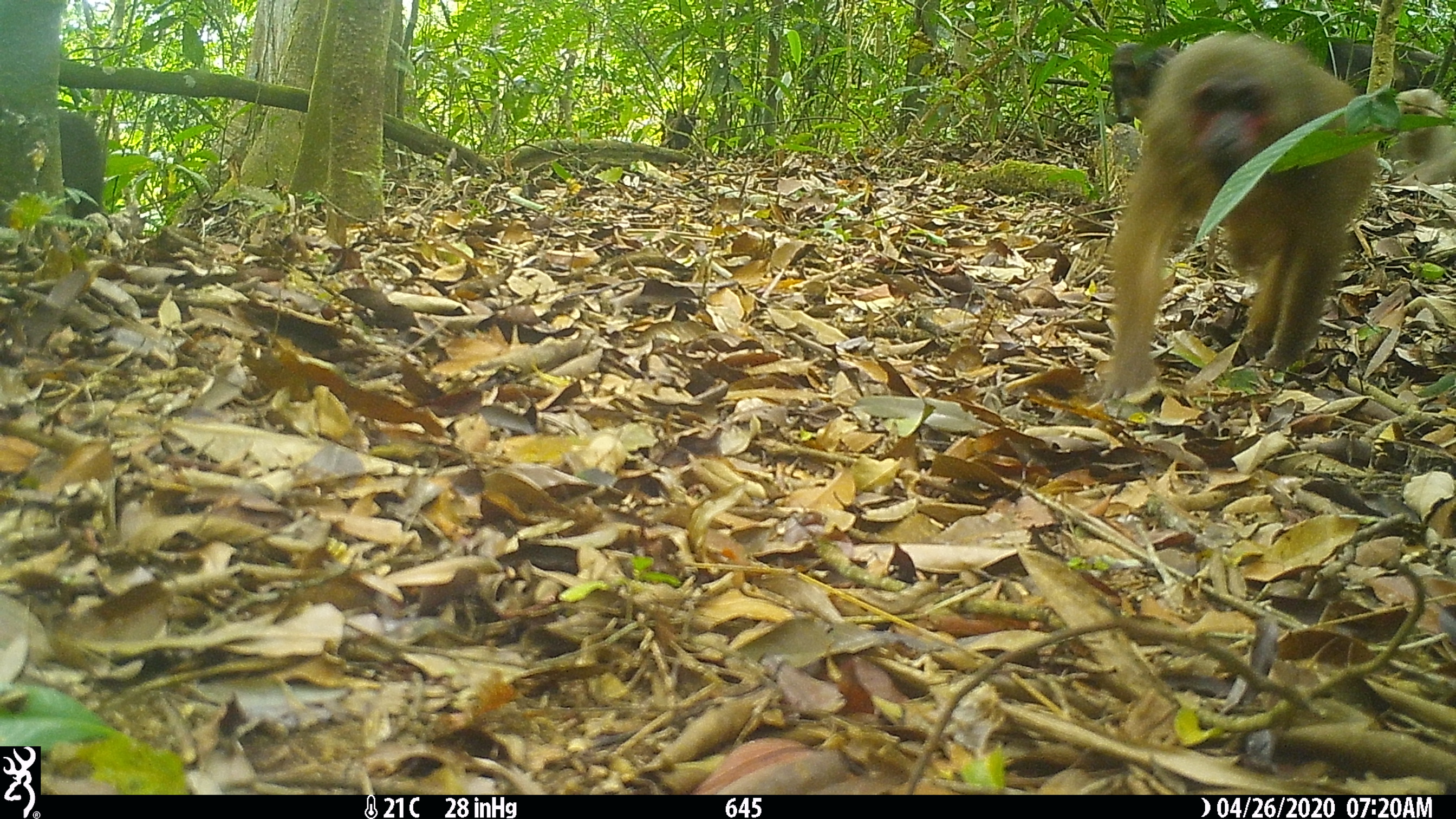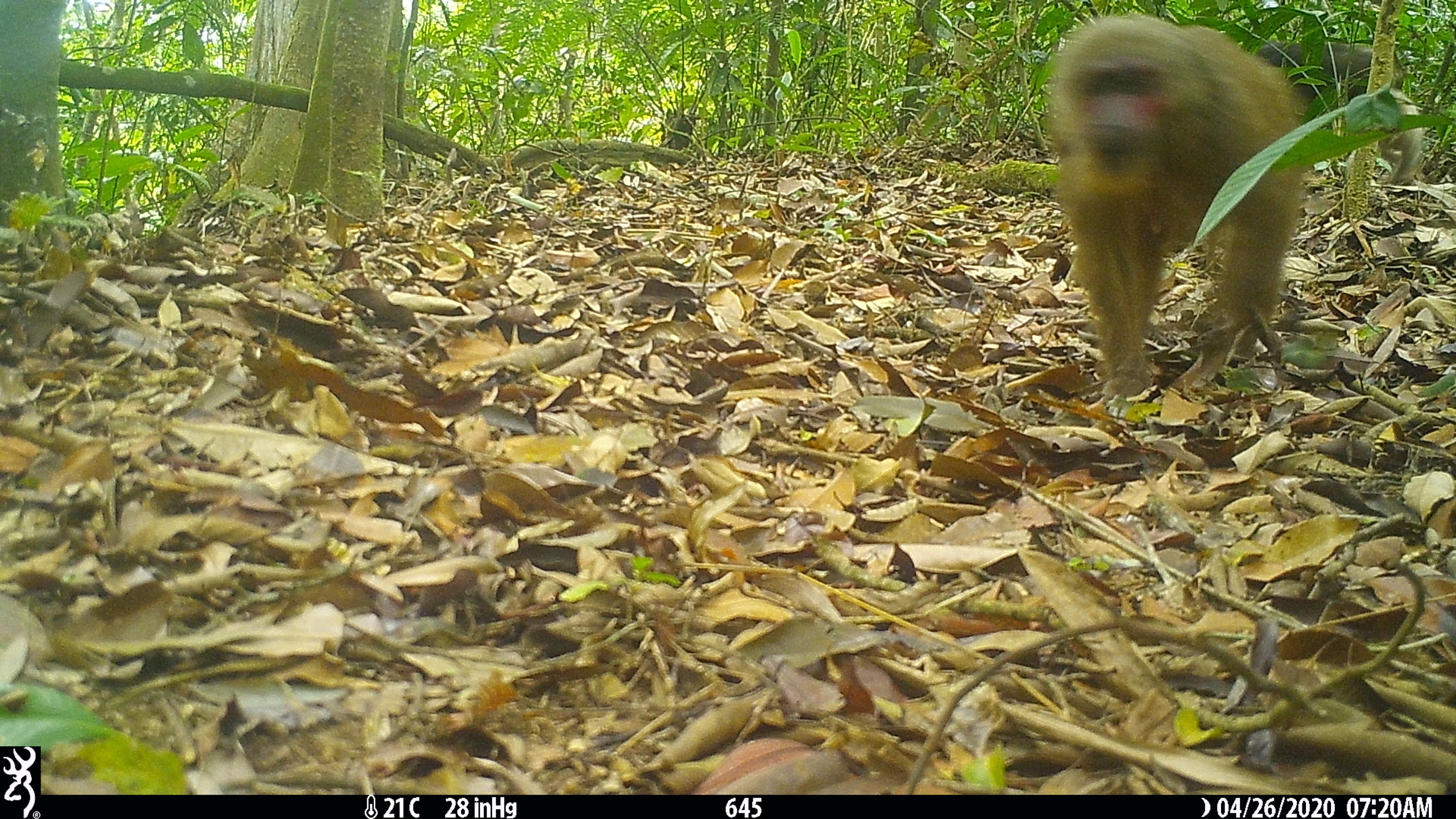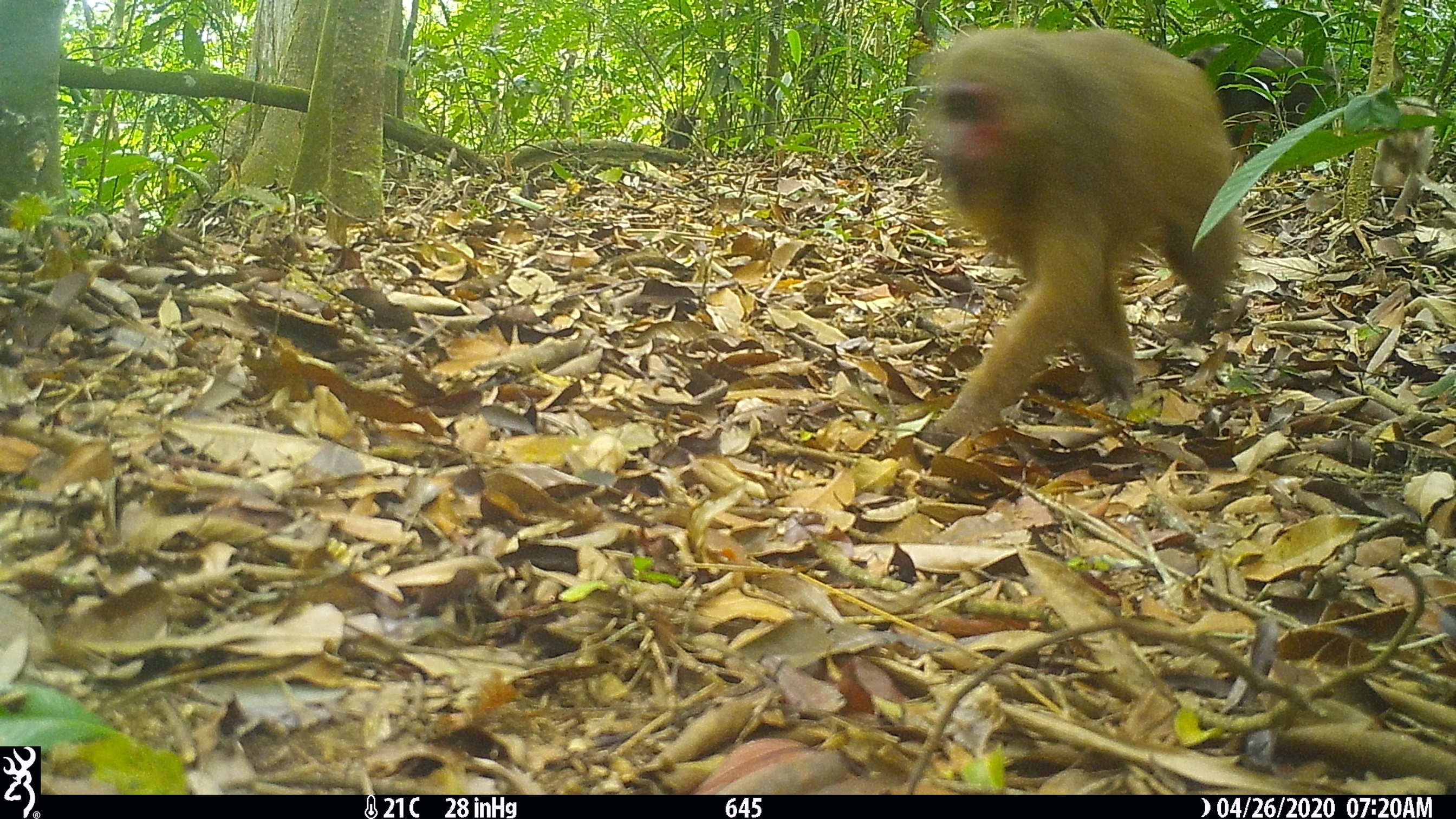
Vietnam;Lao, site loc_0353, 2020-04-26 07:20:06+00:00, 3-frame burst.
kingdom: Animalia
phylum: Chordata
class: Mammalia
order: Primates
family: Cercopithecidae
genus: Macaca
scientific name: Macaca arctoides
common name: stump-tailed macaque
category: stump tailed macaque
Stump tailed macaque (stump-tailed macaque) (Macaca arctoides). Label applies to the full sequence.